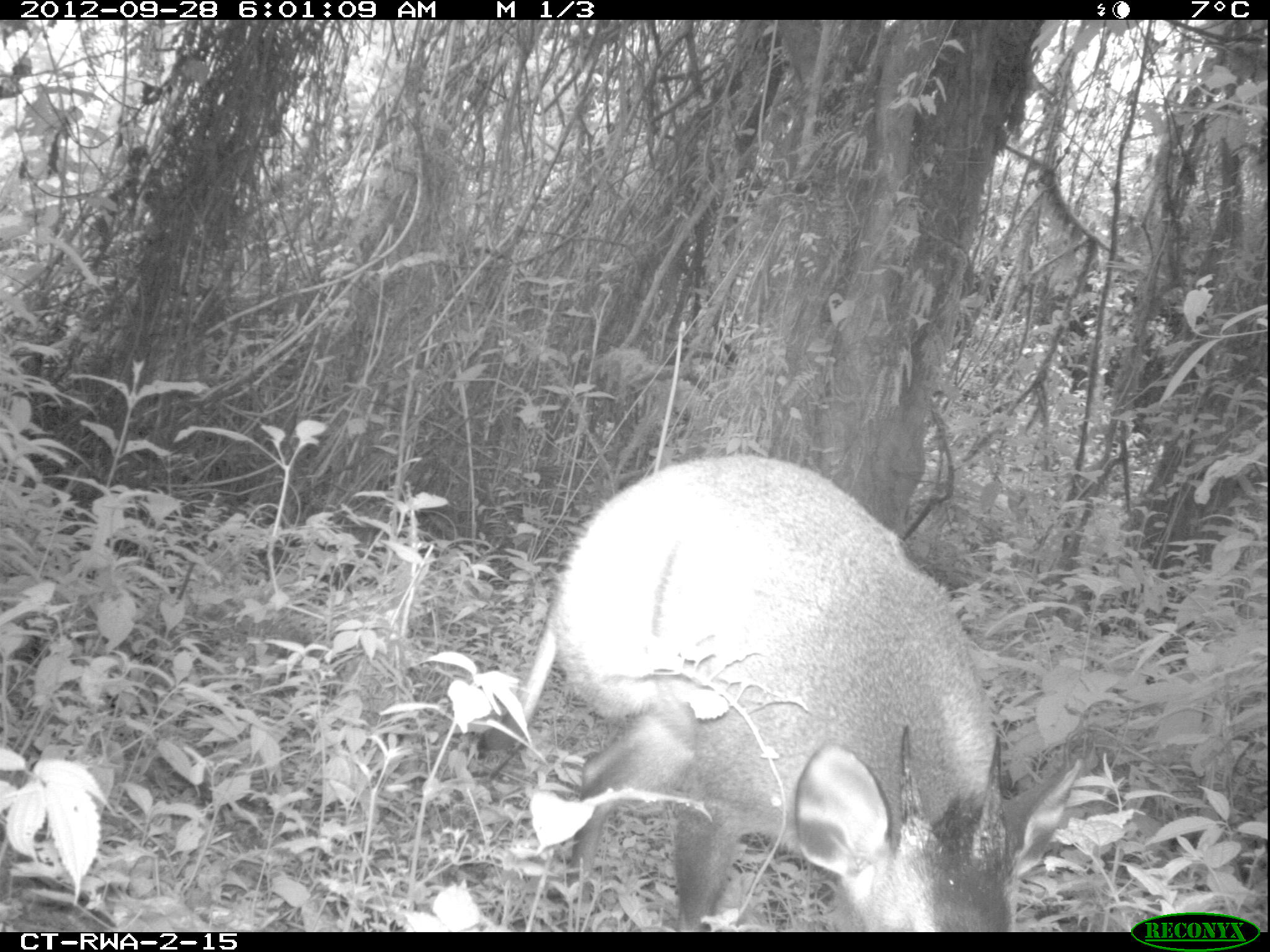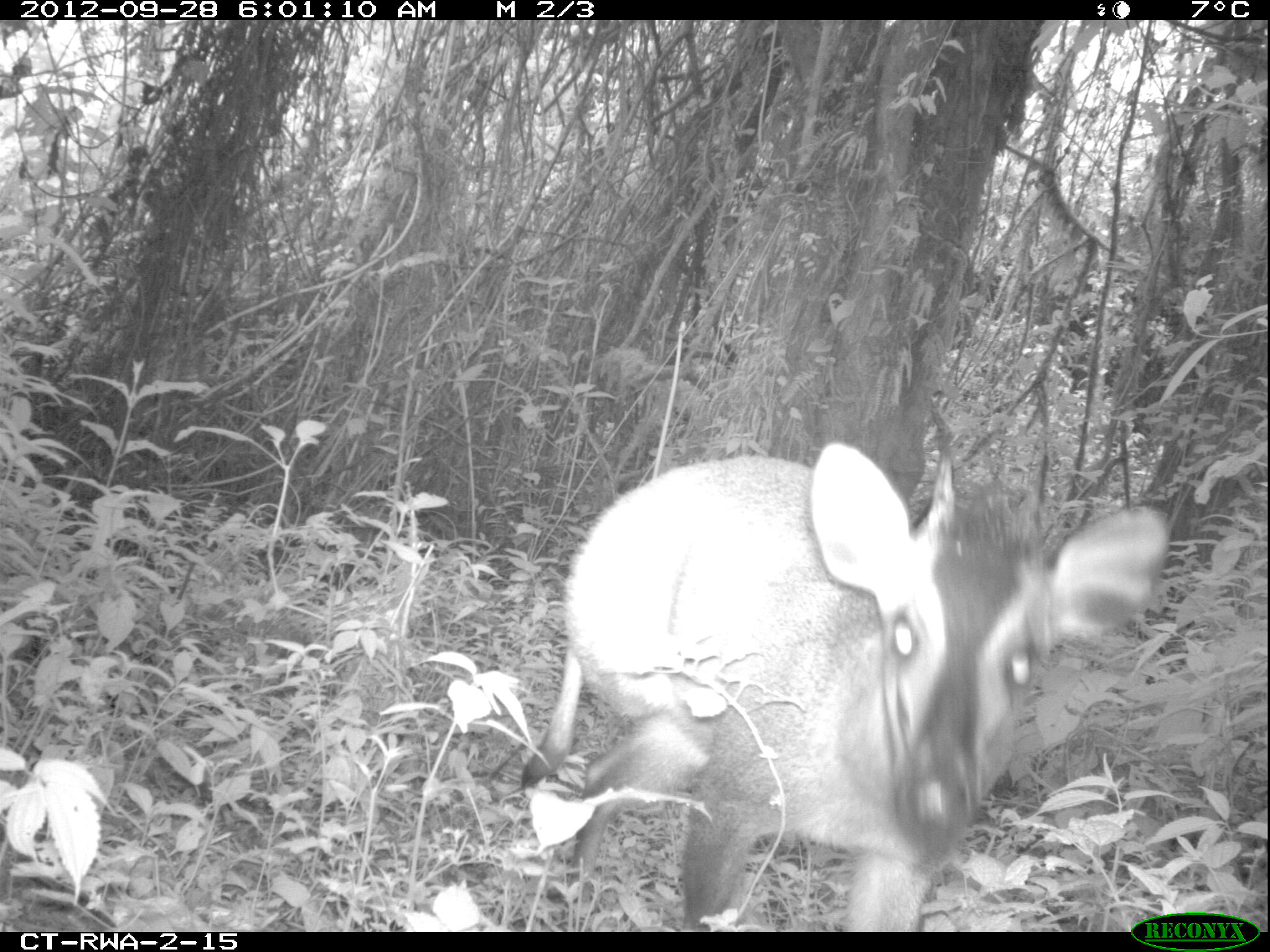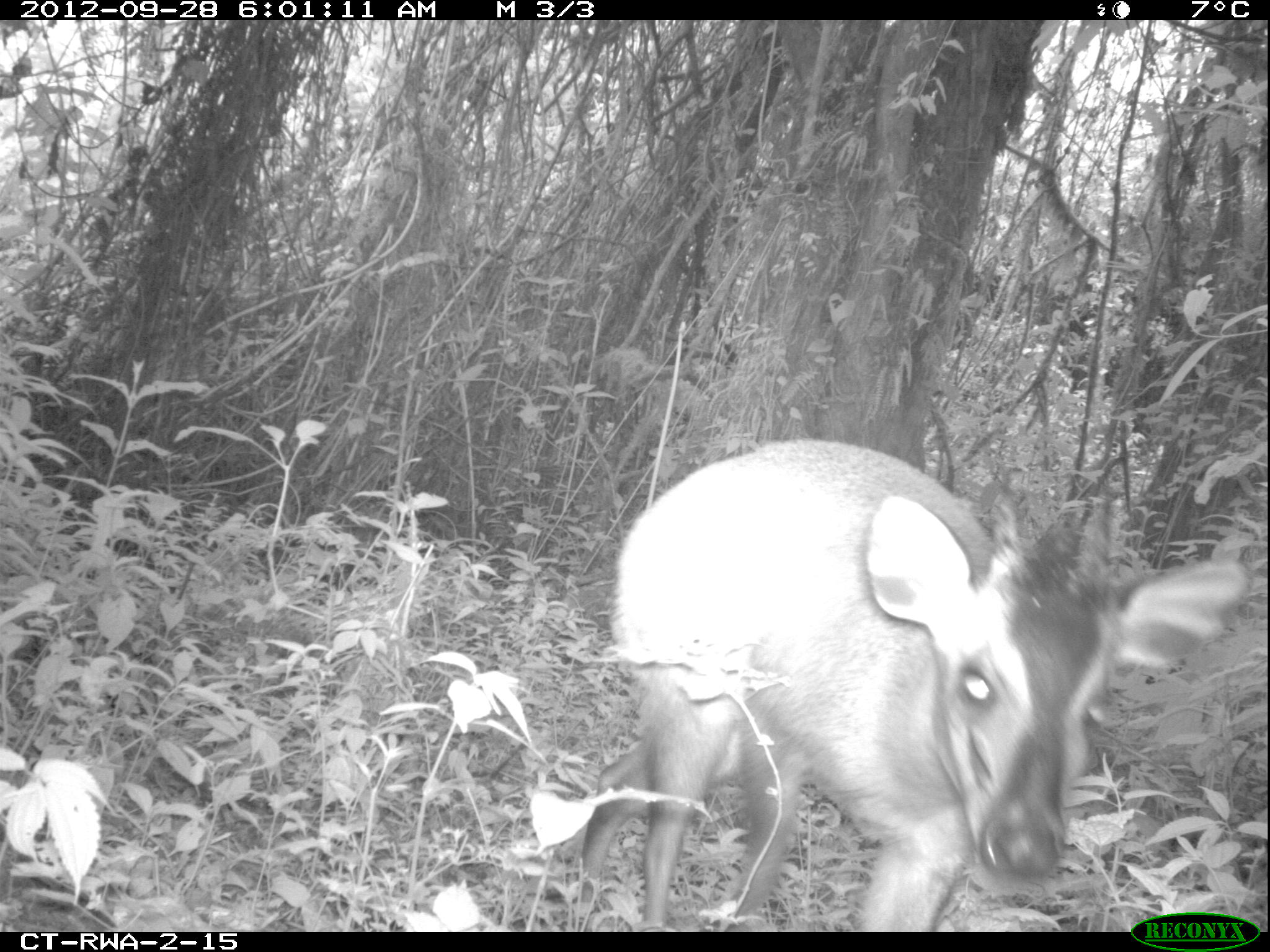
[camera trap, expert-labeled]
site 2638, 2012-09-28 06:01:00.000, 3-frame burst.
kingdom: Animalia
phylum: Chordata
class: Mammalia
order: Artiodactyla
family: Bovidae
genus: Cephalophus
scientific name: Cephalophus nigrifrons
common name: black-fronted duiker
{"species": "Cephalophus nigrifrons (black-fronted duiker)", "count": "1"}